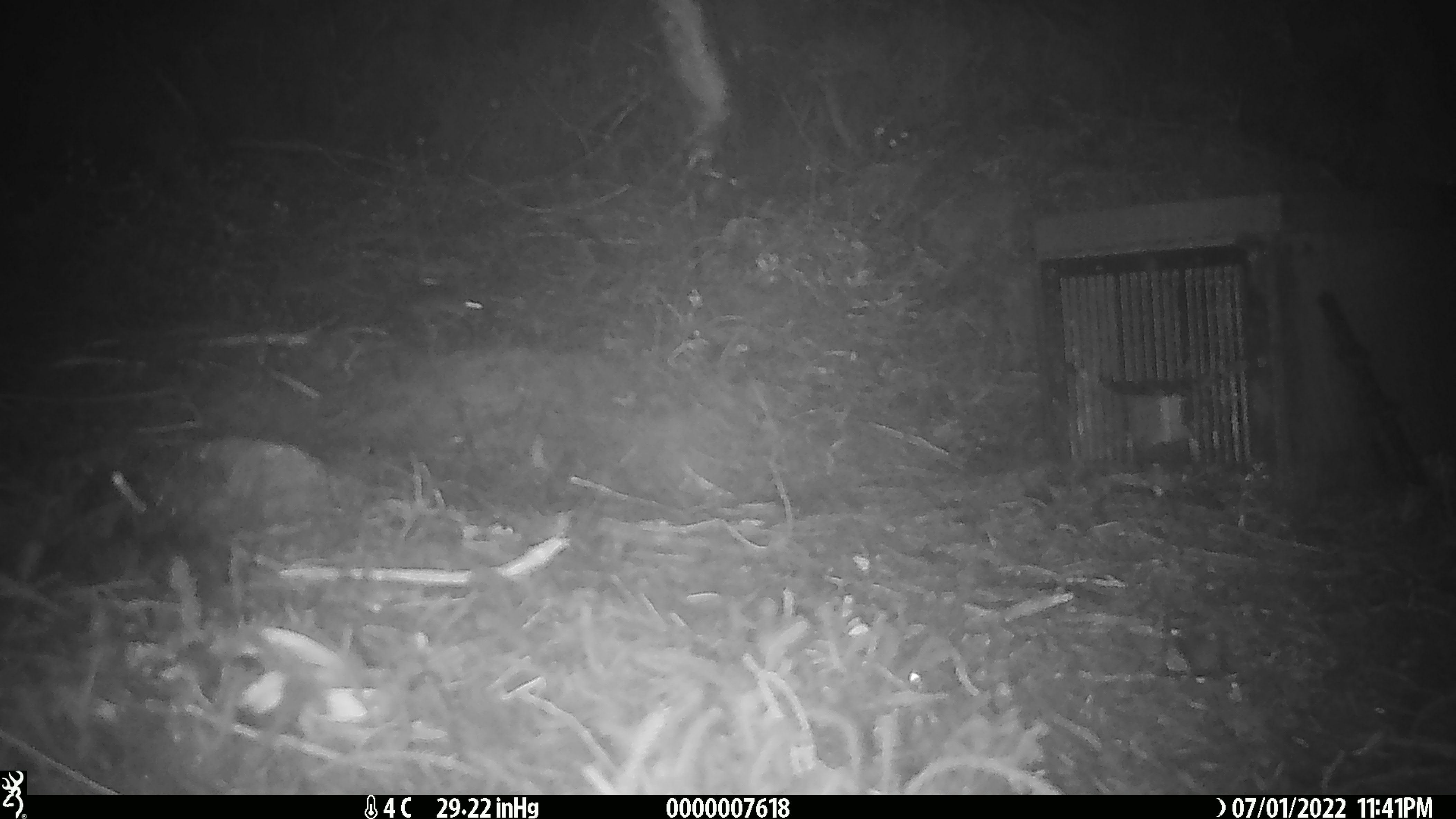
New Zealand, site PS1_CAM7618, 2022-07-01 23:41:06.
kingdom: Animalia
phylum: Chordata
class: Mammalia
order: Rodentia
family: Muridae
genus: Mus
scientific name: Mus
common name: mouse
Mouse (Mus).